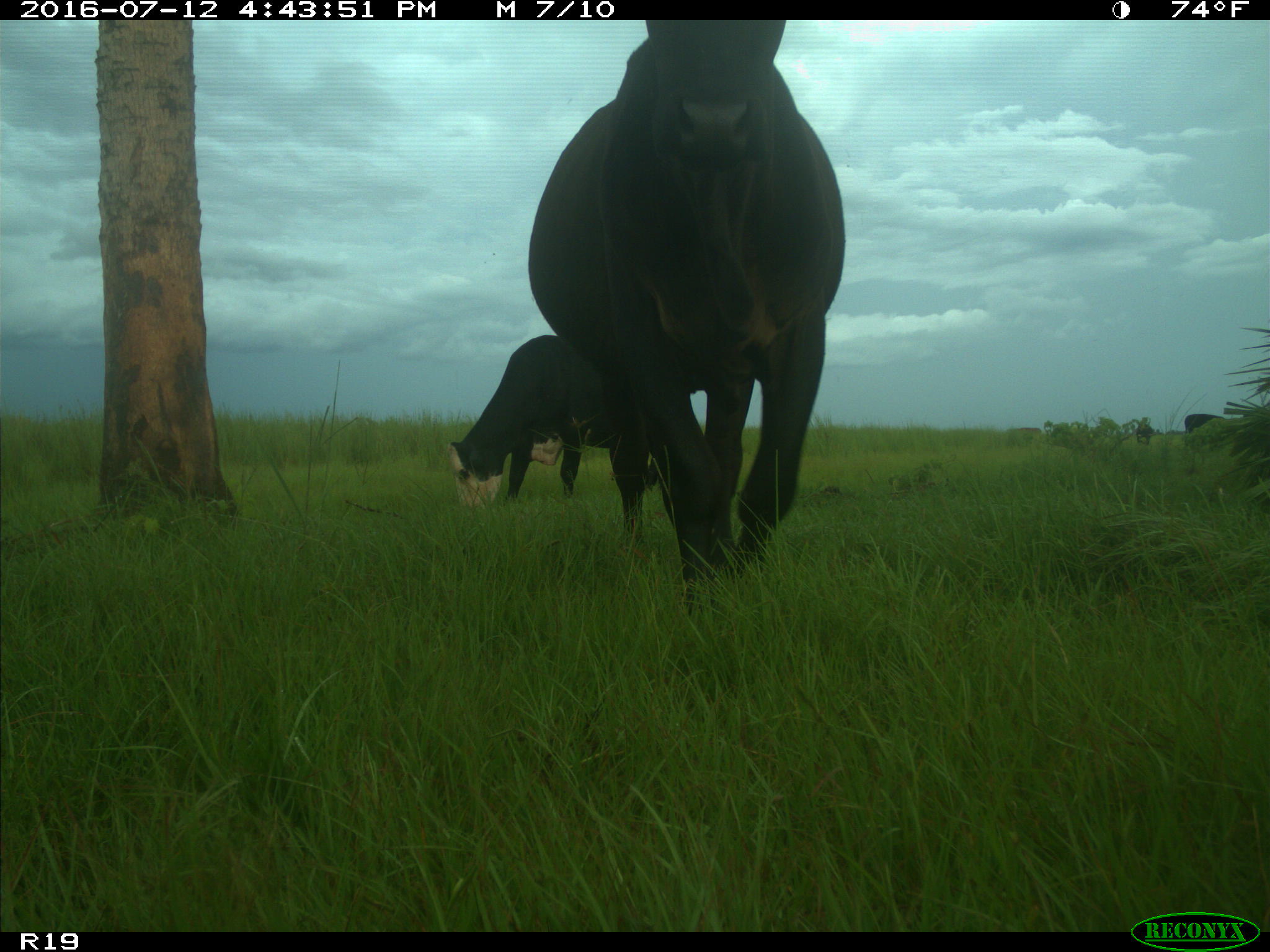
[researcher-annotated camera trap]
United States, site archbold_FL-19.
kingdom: Animalia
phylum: Chordata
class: Mammalia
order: Artiodactyla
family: Bovidae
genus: Bos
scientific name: Bos taurus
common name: domestic cow